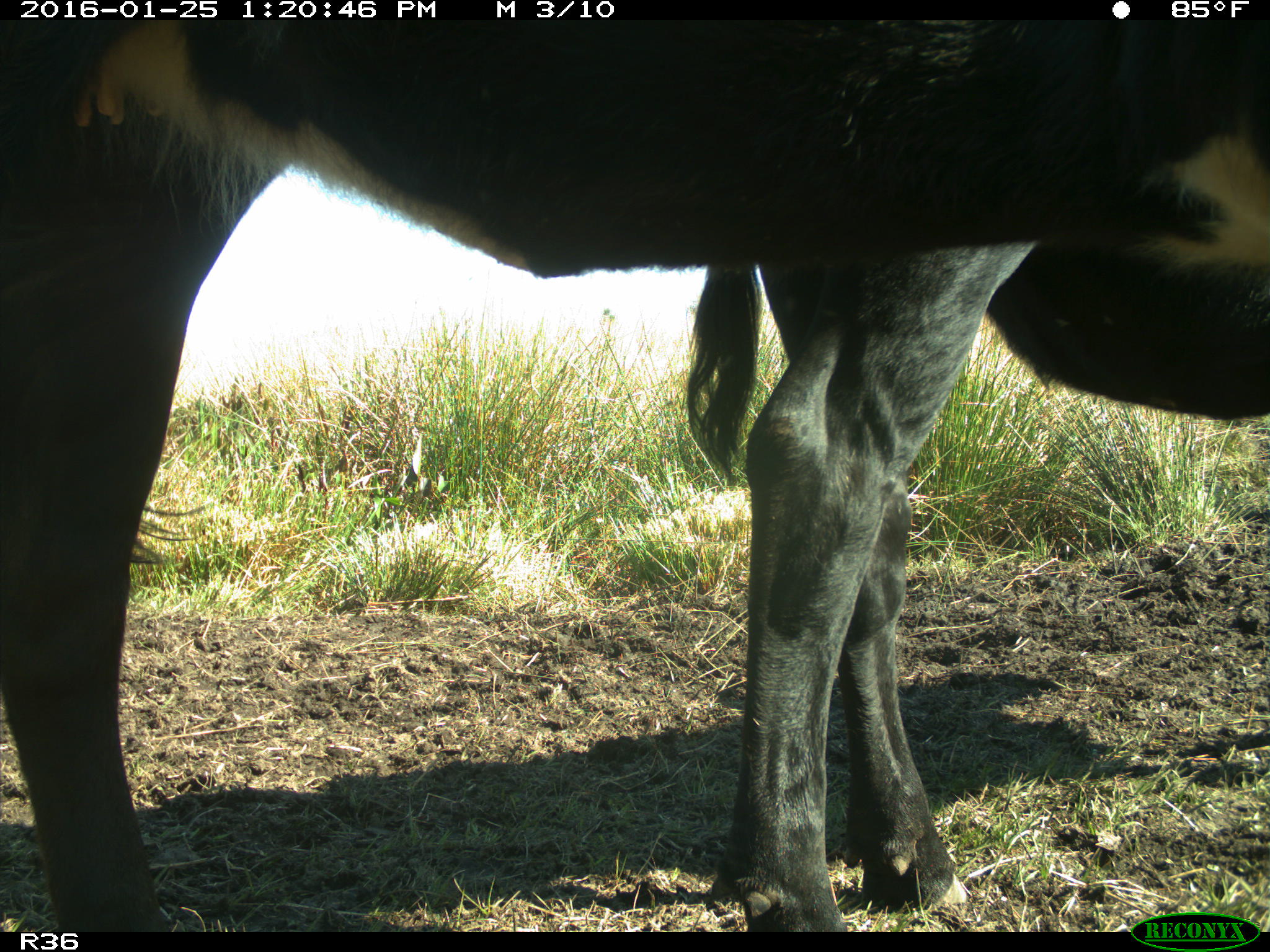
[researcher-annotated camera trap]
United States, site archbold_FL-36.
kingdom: Animalia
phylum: Chordata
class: Mammalia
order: Artiodactyla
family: Bovidae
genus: Bos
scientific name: Bos taurus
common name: domestic cow